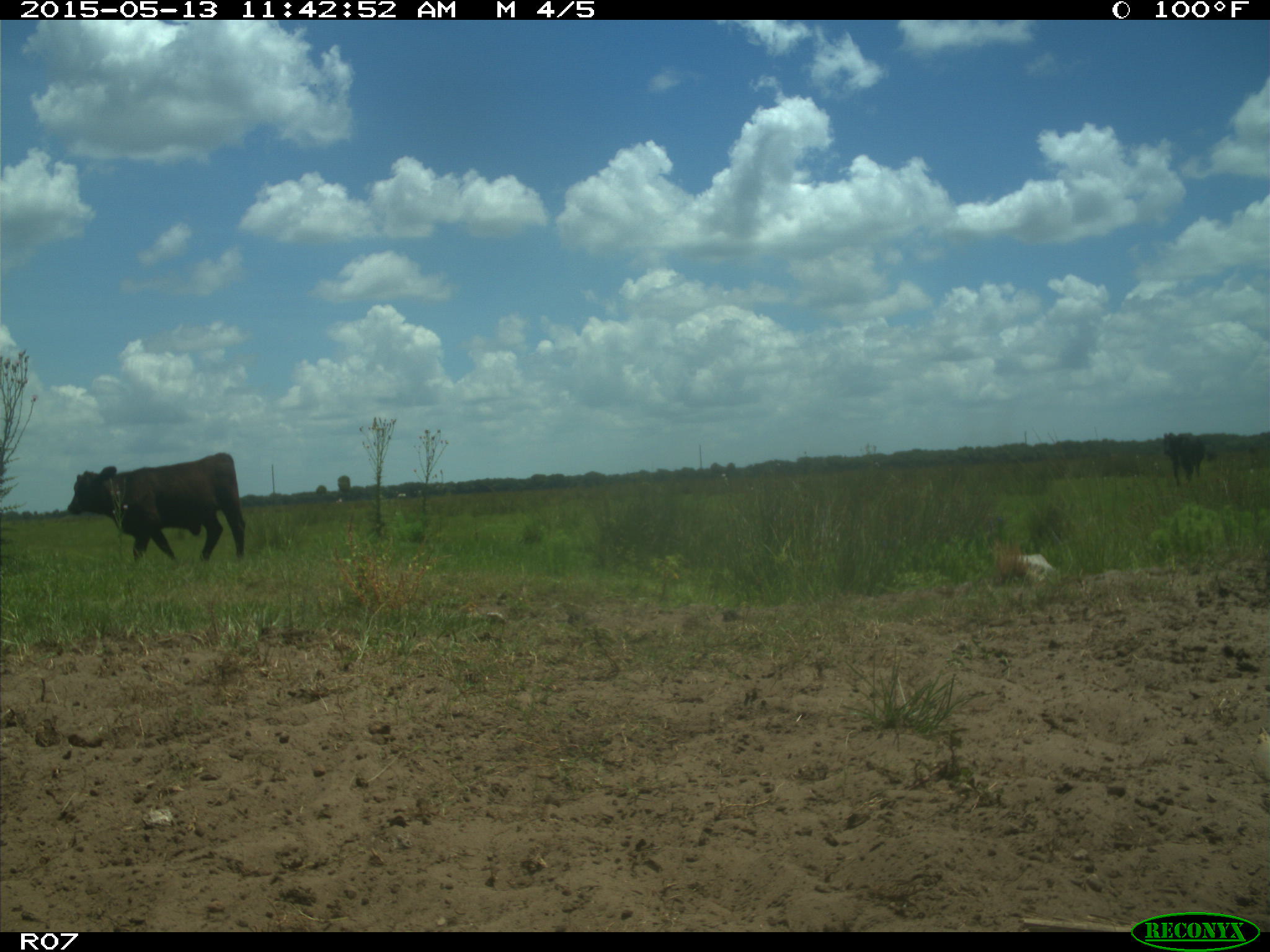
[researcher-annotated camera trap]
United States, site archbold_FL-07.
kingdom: Animalia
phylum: Chordata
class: Mammalia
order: Artiodactyla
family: Bovidae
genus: Bos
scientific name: Bos taurus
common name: domestic cow